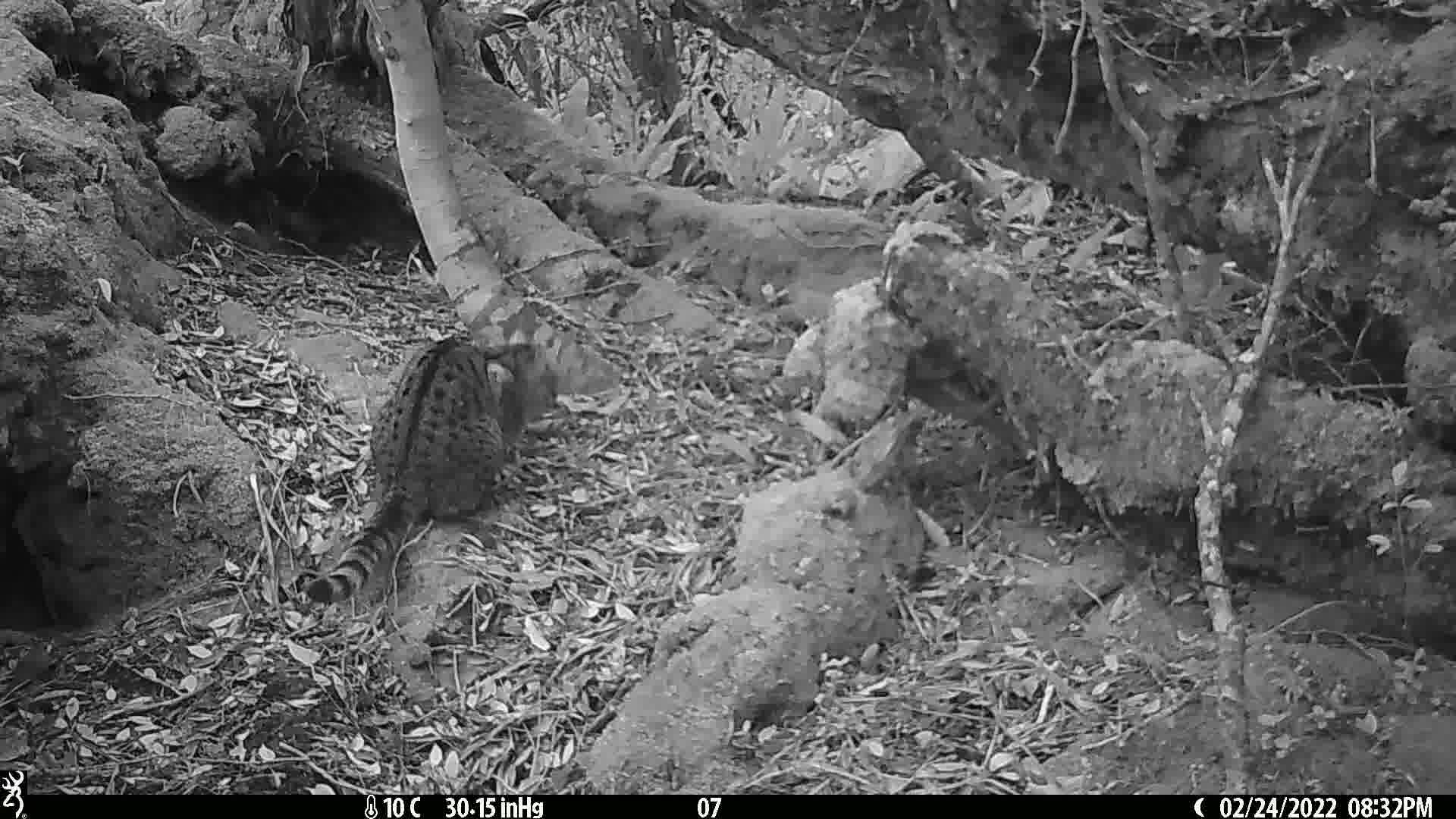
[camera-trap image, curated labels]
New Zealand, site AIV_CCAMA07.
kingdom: Animalia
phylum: Chordata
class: Mammalia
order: Carnivora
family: Felidae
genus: Felis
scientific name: Felis catus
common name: domestic cat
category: cat